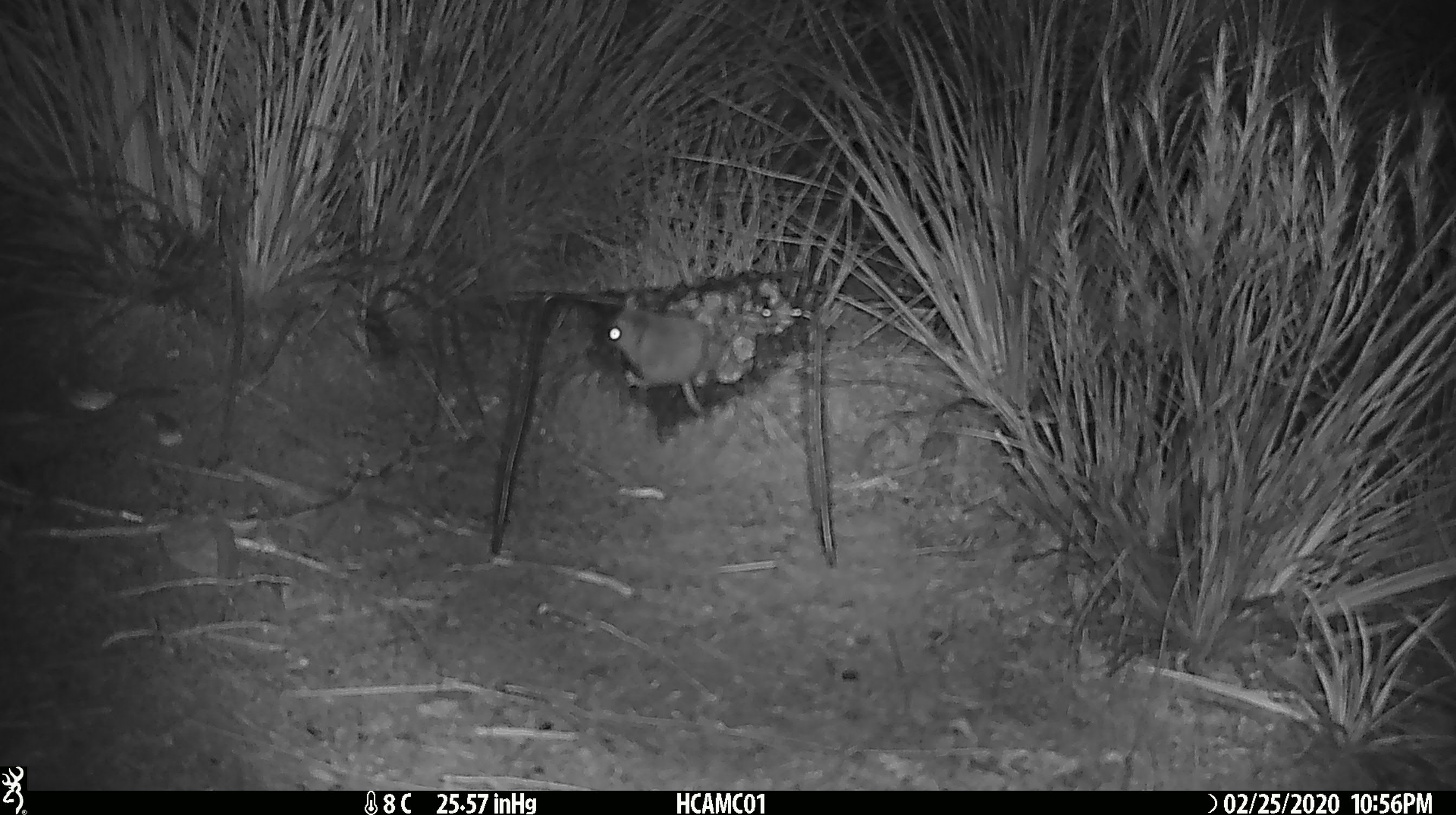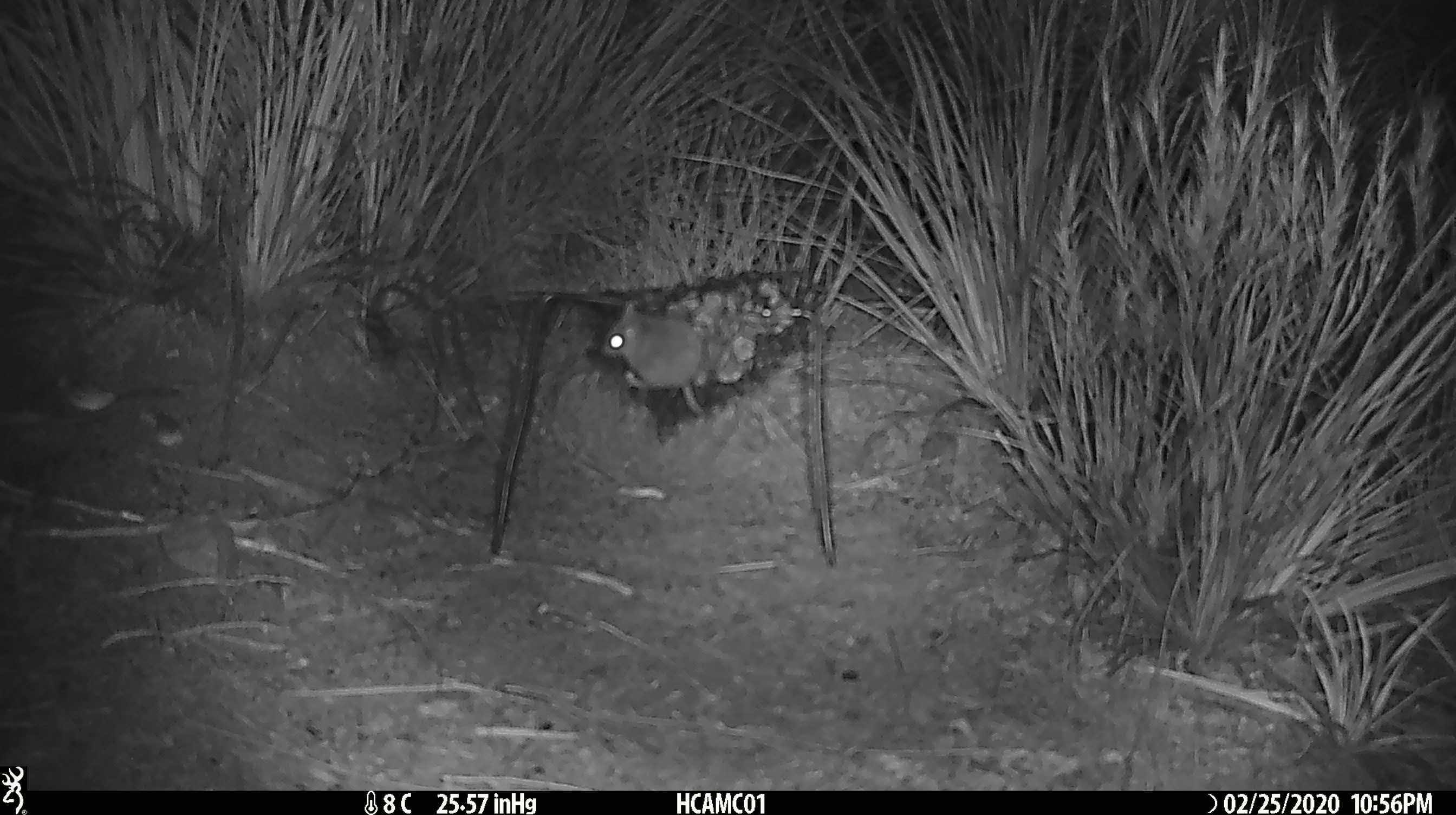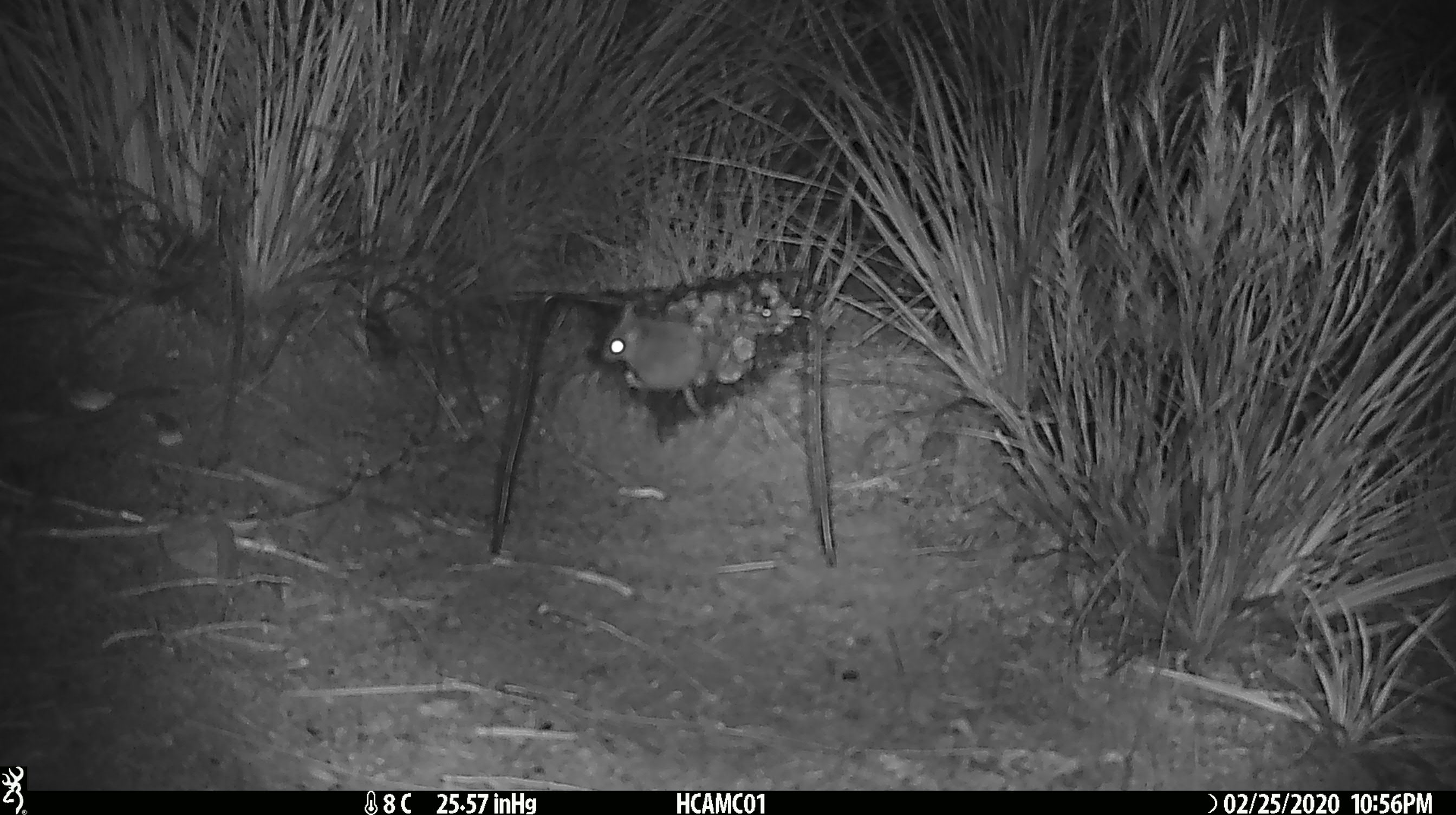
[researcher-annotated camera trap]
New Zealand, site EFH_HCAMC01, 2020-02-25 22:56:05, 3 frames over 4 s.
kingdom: Animalia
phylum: Chordata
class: Mammalia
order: Rodentia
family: Muridae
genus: Mus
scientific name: Mus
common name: mouse